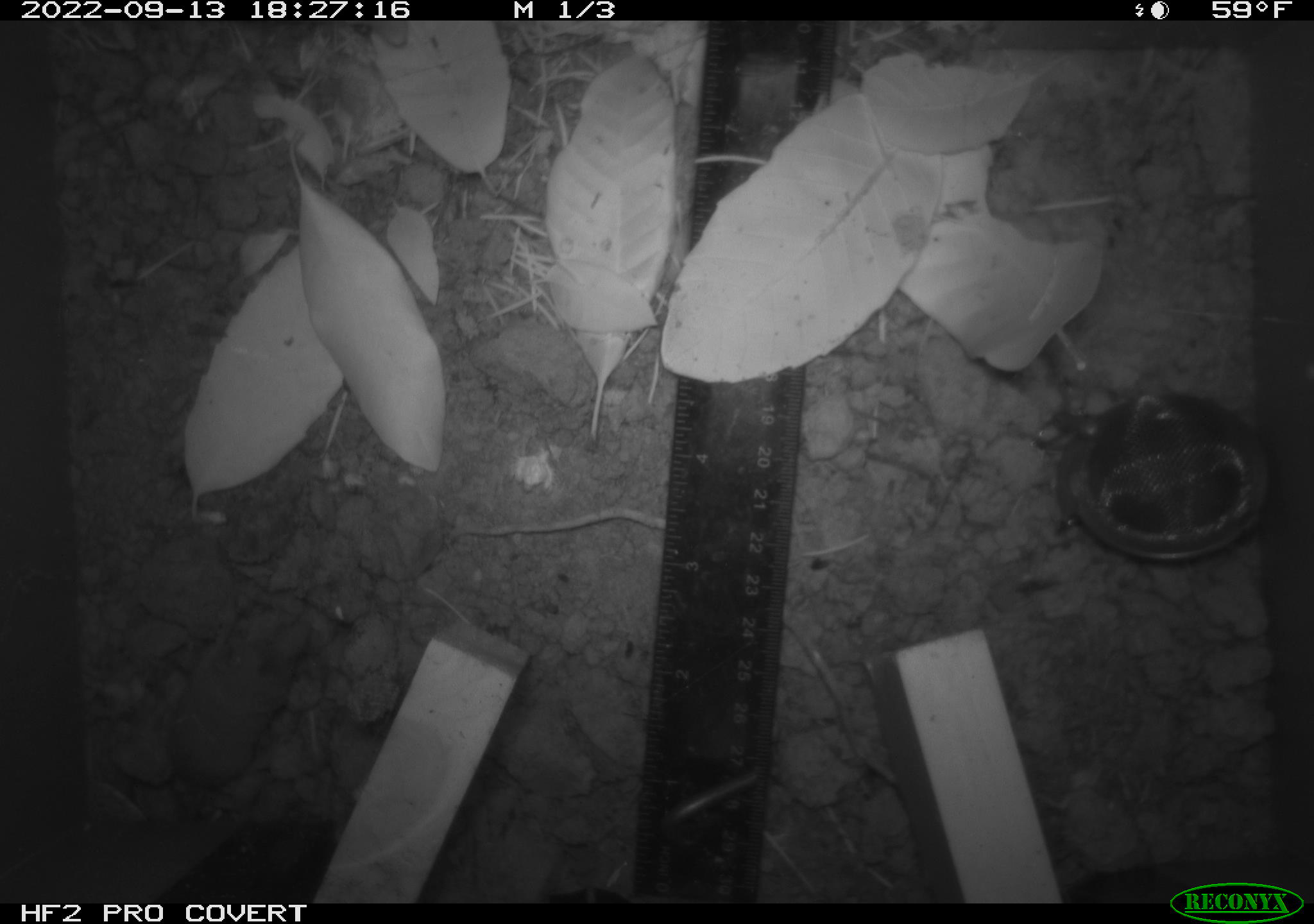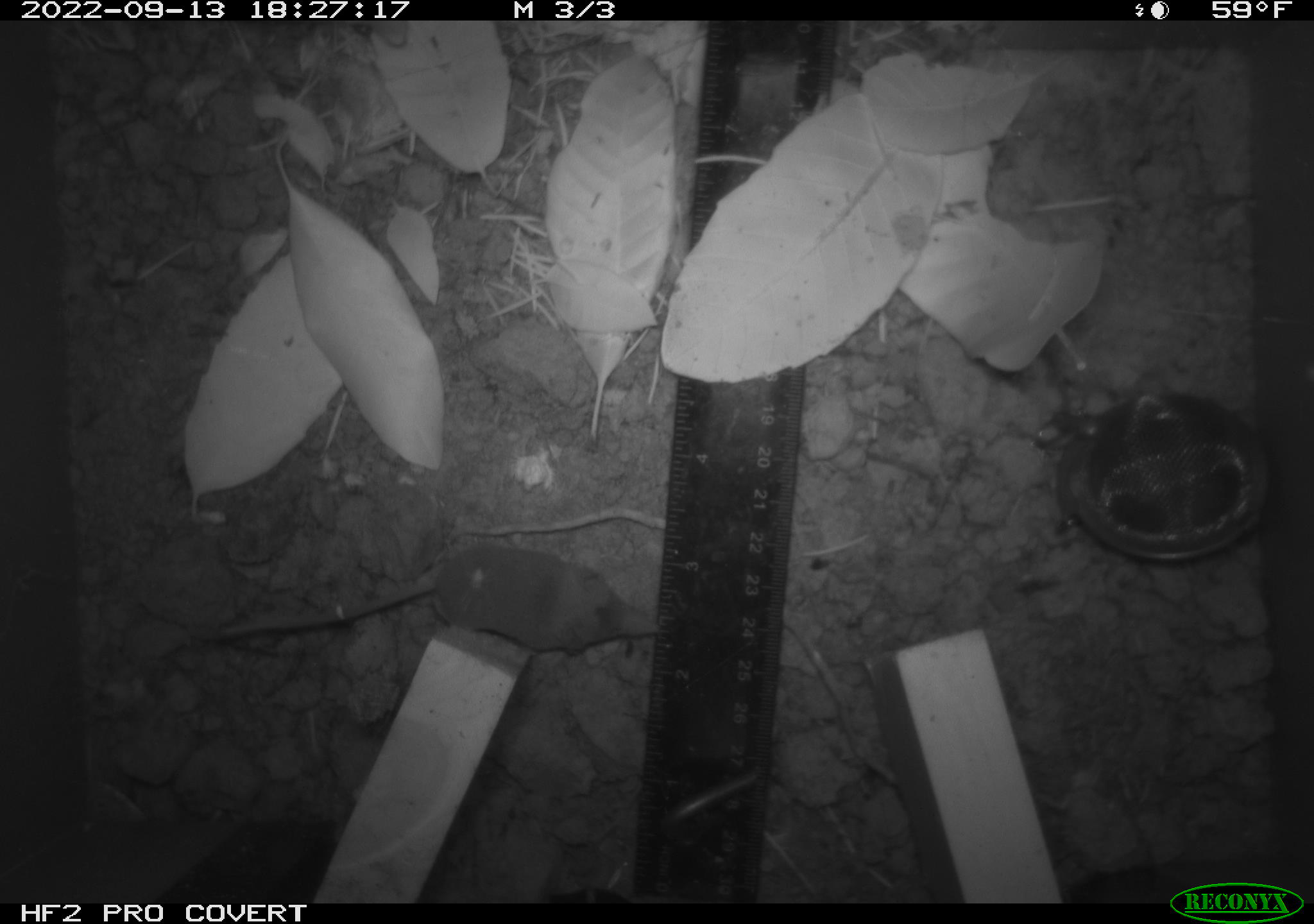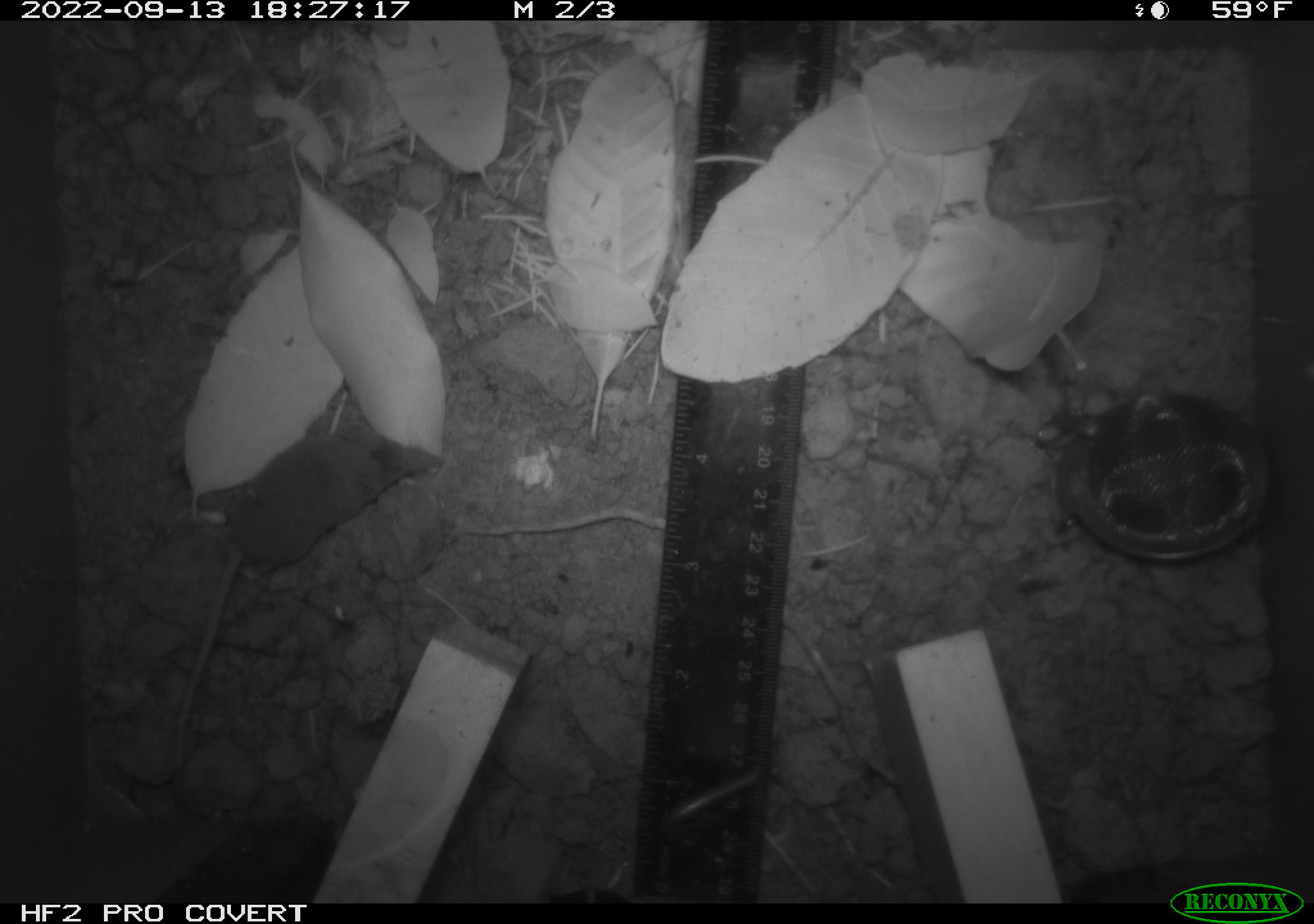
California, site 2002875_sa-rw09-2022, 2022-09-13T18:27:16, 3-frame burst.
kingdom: Animalia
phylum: Chordata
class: Mammalia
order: Eulipotyphla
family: Soricidae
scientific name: Soricidae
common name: shrews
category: soricidae family